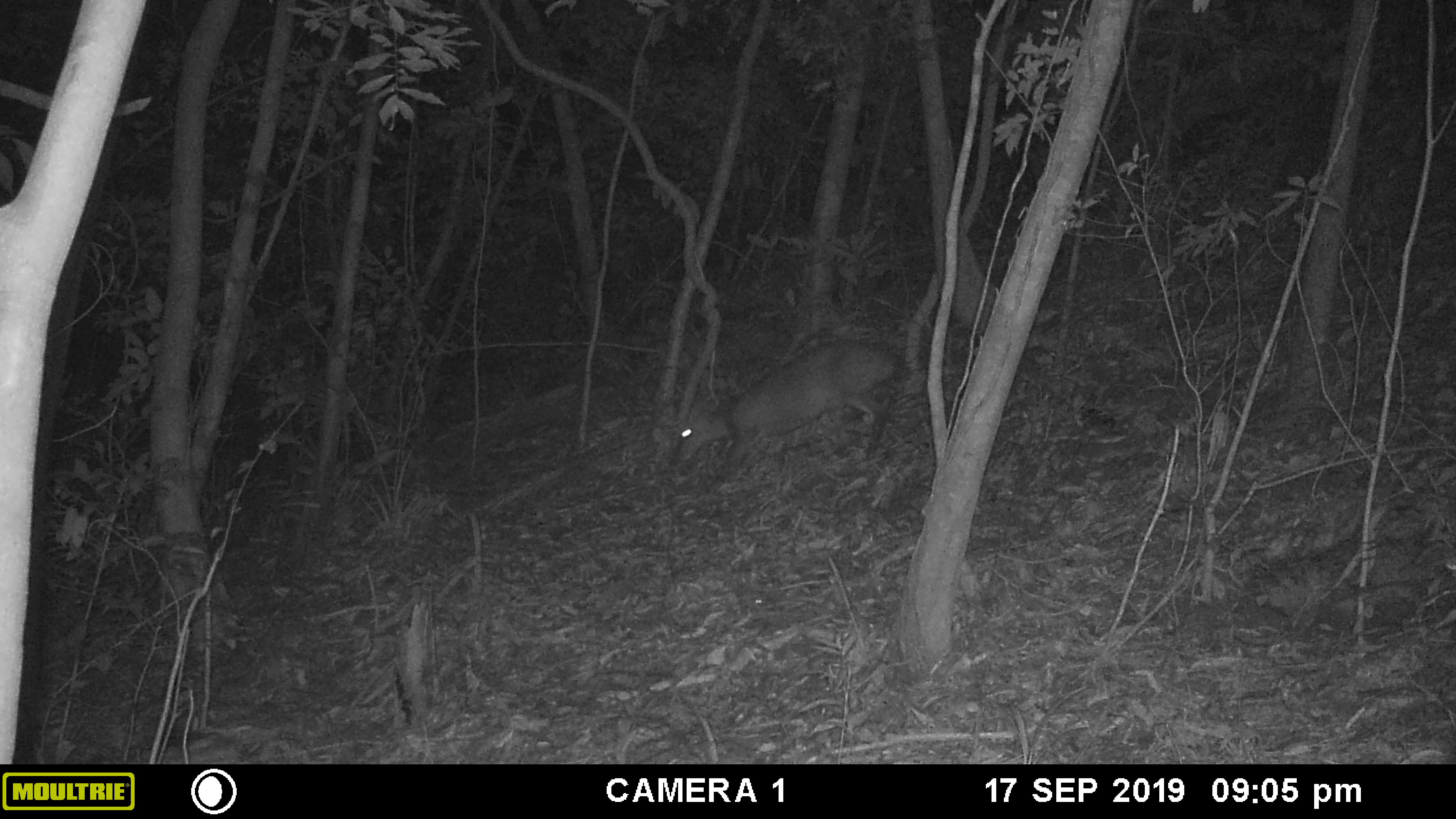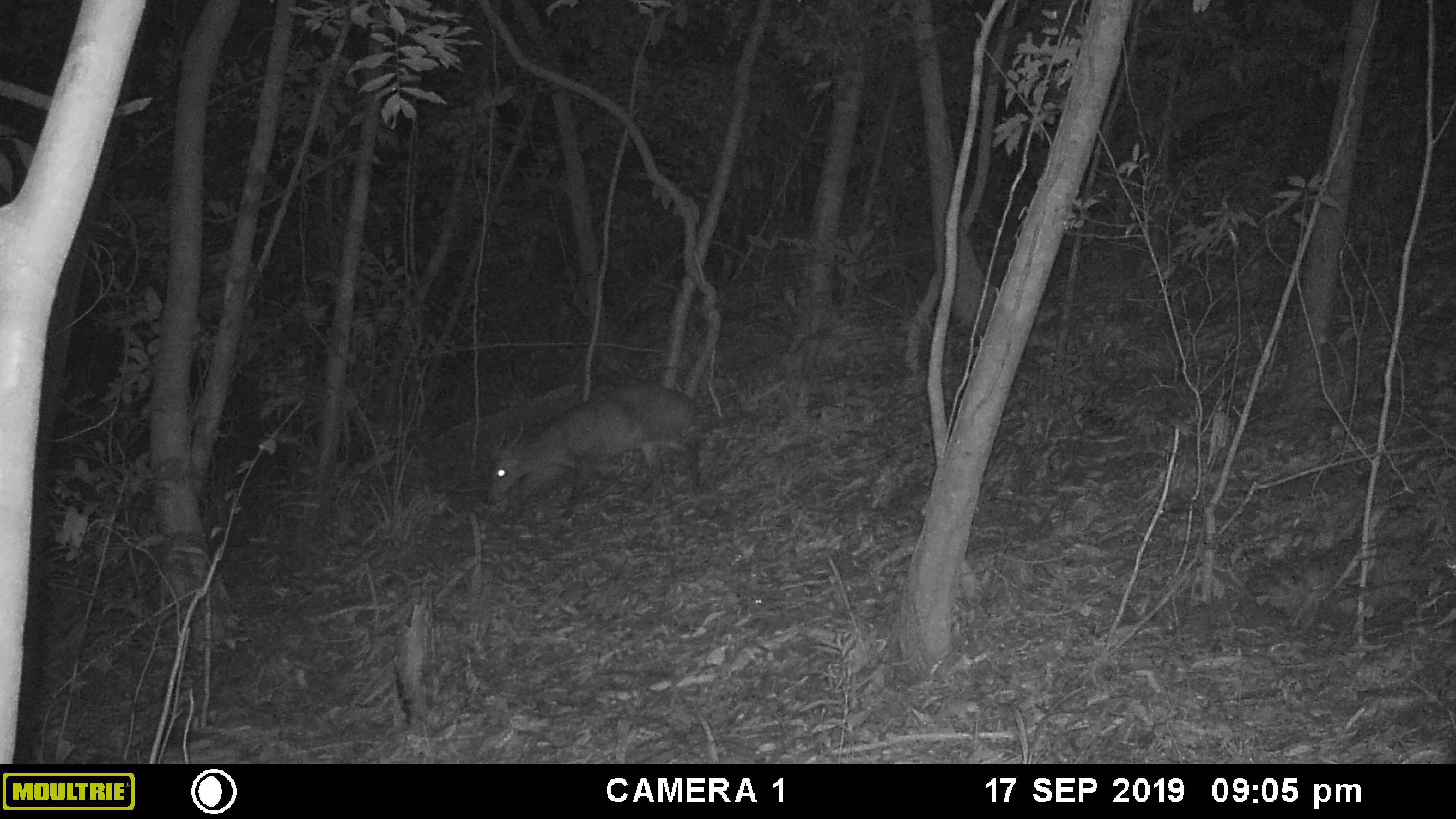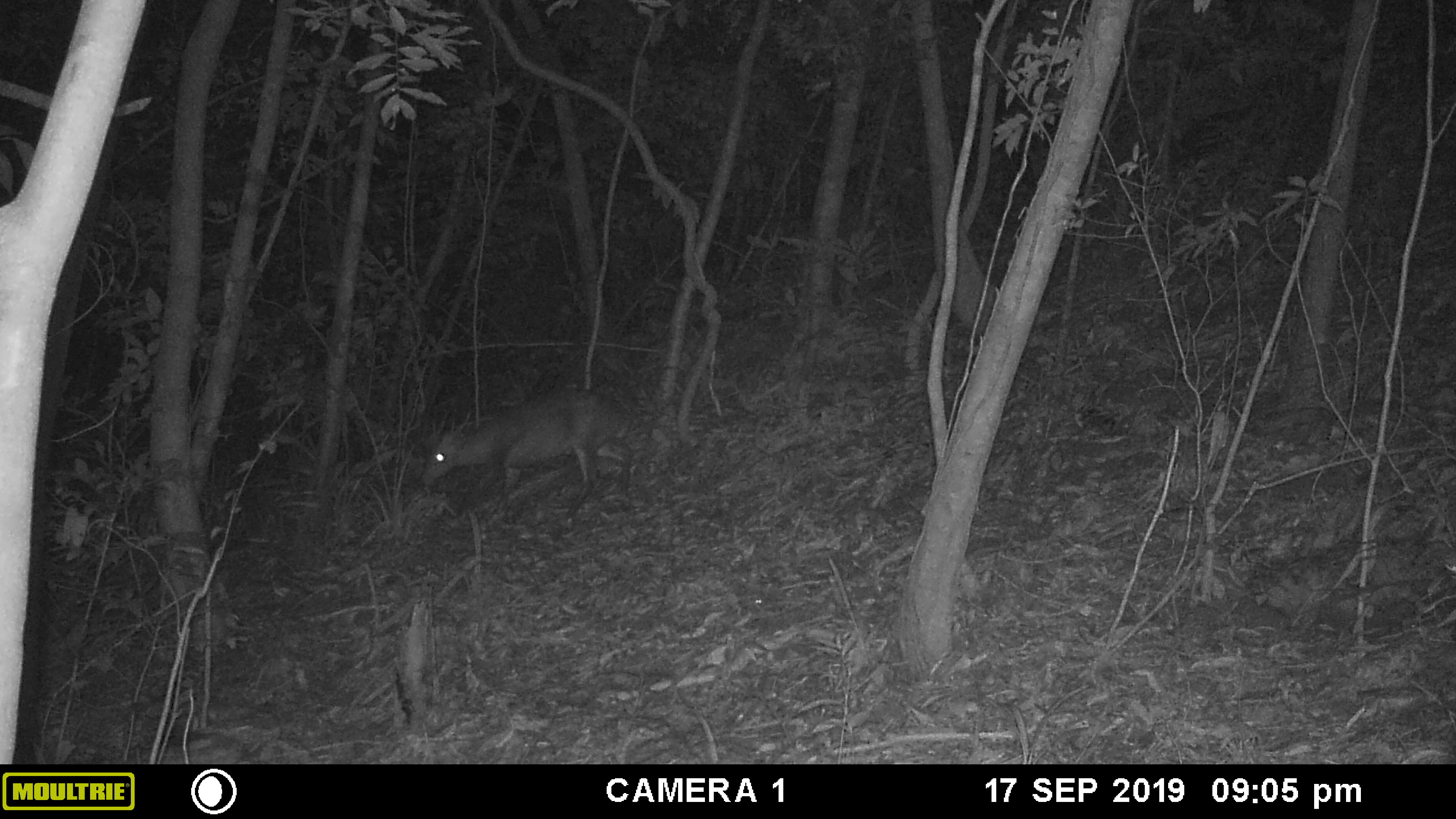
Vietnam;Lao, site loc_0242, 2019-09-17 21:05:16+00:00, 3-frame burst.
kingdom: Animalia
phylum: Chordata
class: Mammalia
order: Artiodactyla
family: Cervidae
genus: Muntiacus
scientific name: Muntiacus vuquangensis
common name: large-antlered muntjac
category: large antlered muntjac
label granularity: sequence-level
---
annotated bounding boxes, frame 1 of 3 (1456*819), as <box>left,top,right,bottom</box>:
large antlered muntjac: <box>674,341,910,469</box>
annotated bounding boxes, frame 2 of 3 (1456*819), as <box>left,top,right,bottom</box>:
large antlered muntjac: <box>483,380,705,525</box>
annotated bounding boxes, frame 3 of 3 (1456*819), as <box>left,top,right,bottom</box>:
large antlered muntjac: <box>418,388,636,522</box>